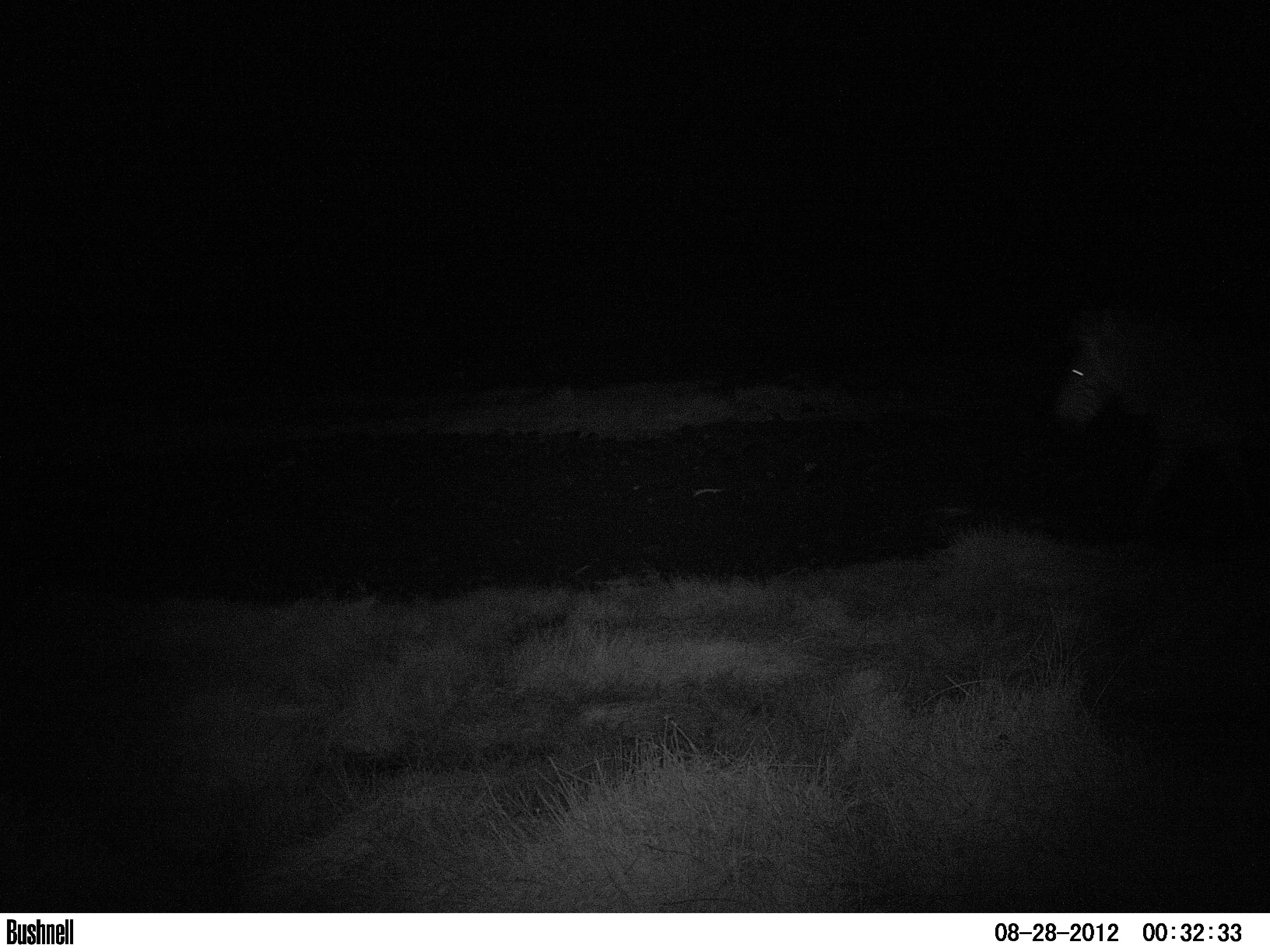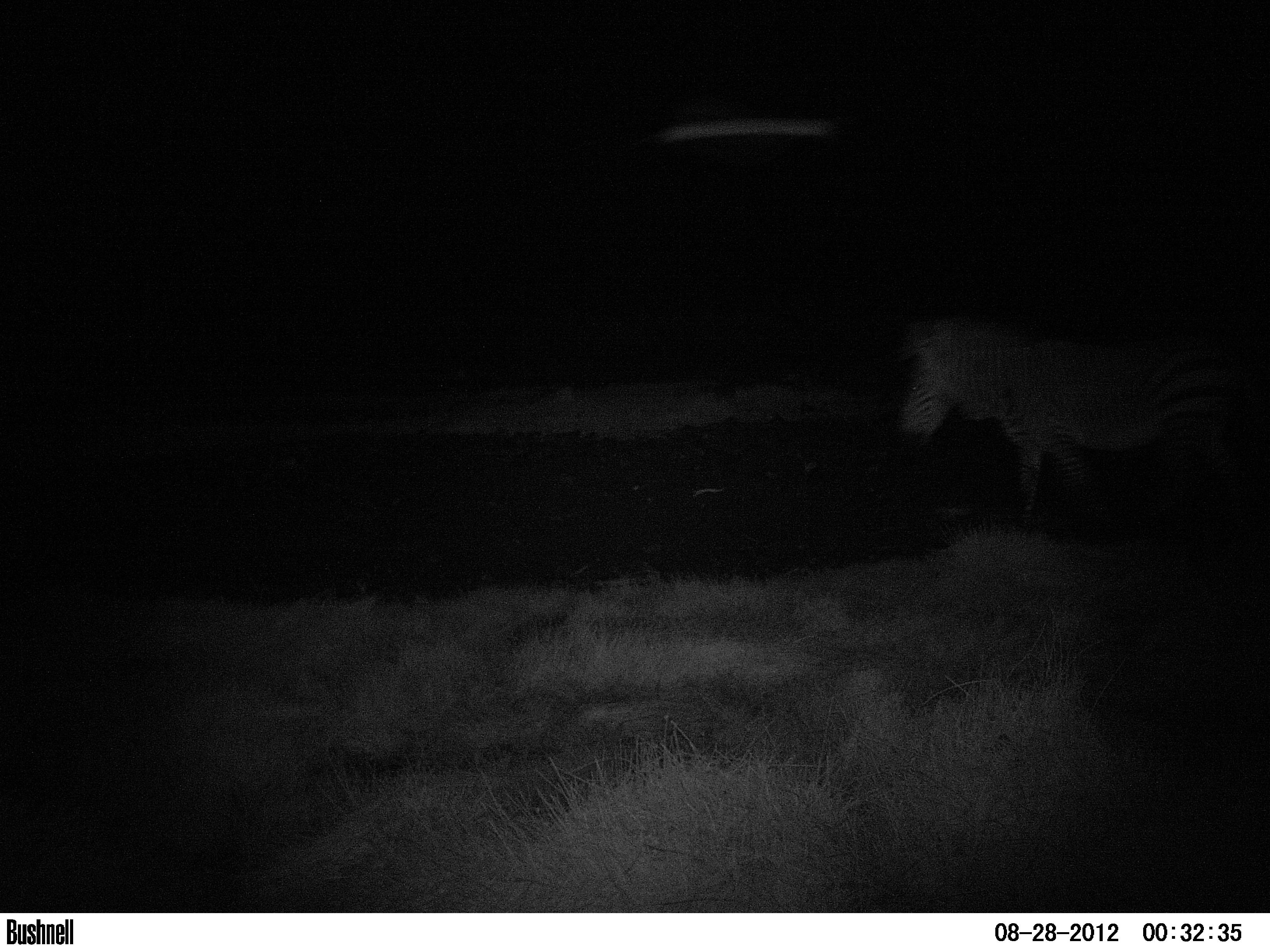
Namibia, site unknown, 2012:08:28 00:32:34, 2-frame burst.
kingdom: Animalia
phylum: Chordata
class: Mammalia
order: Perissodactyla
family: Equidae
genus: Equus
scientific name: Equus zebra hartmannae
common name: hartmann's mountain zebra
Equus zebra hartmannae (hartmann's mountain zebra).